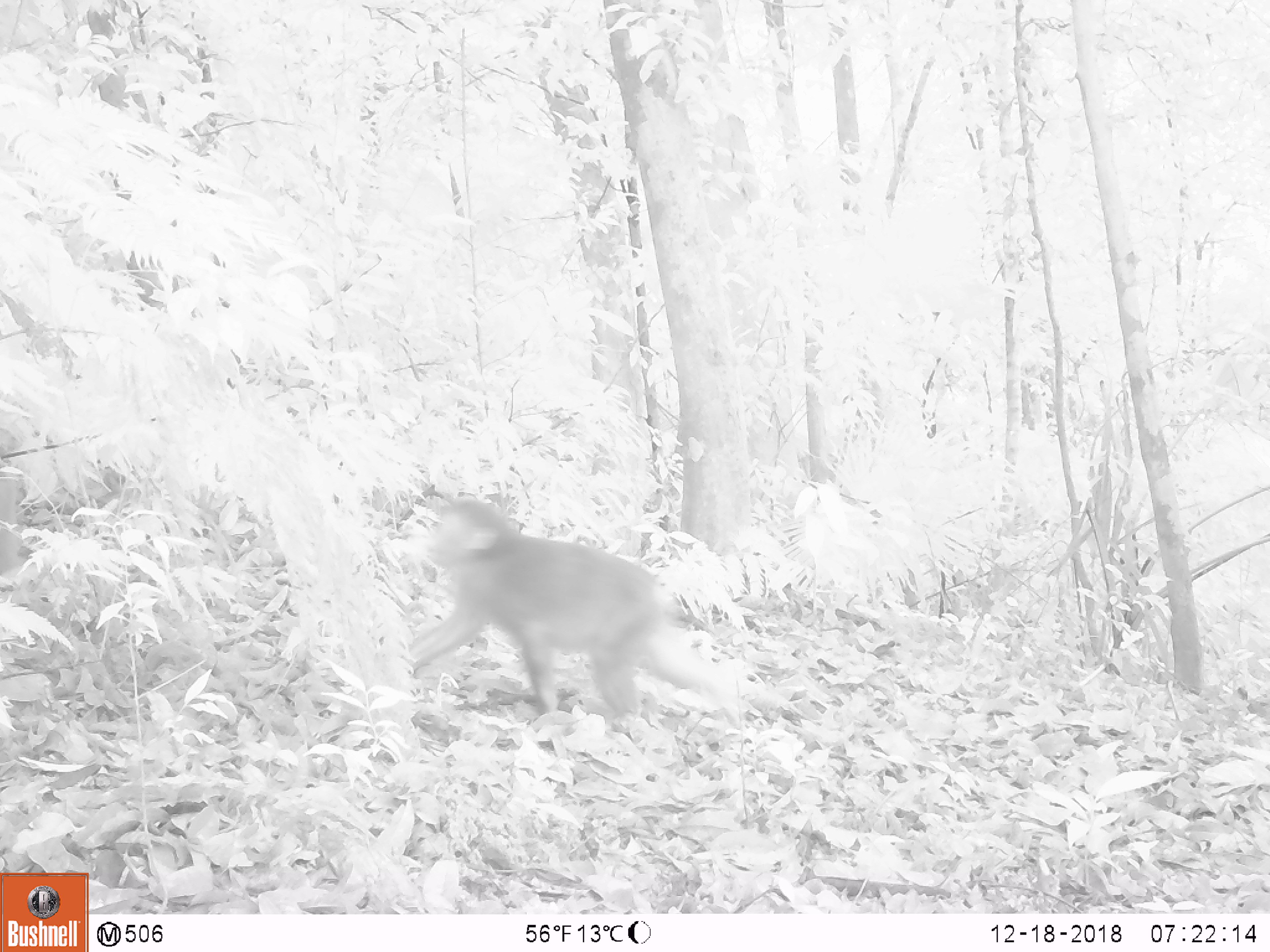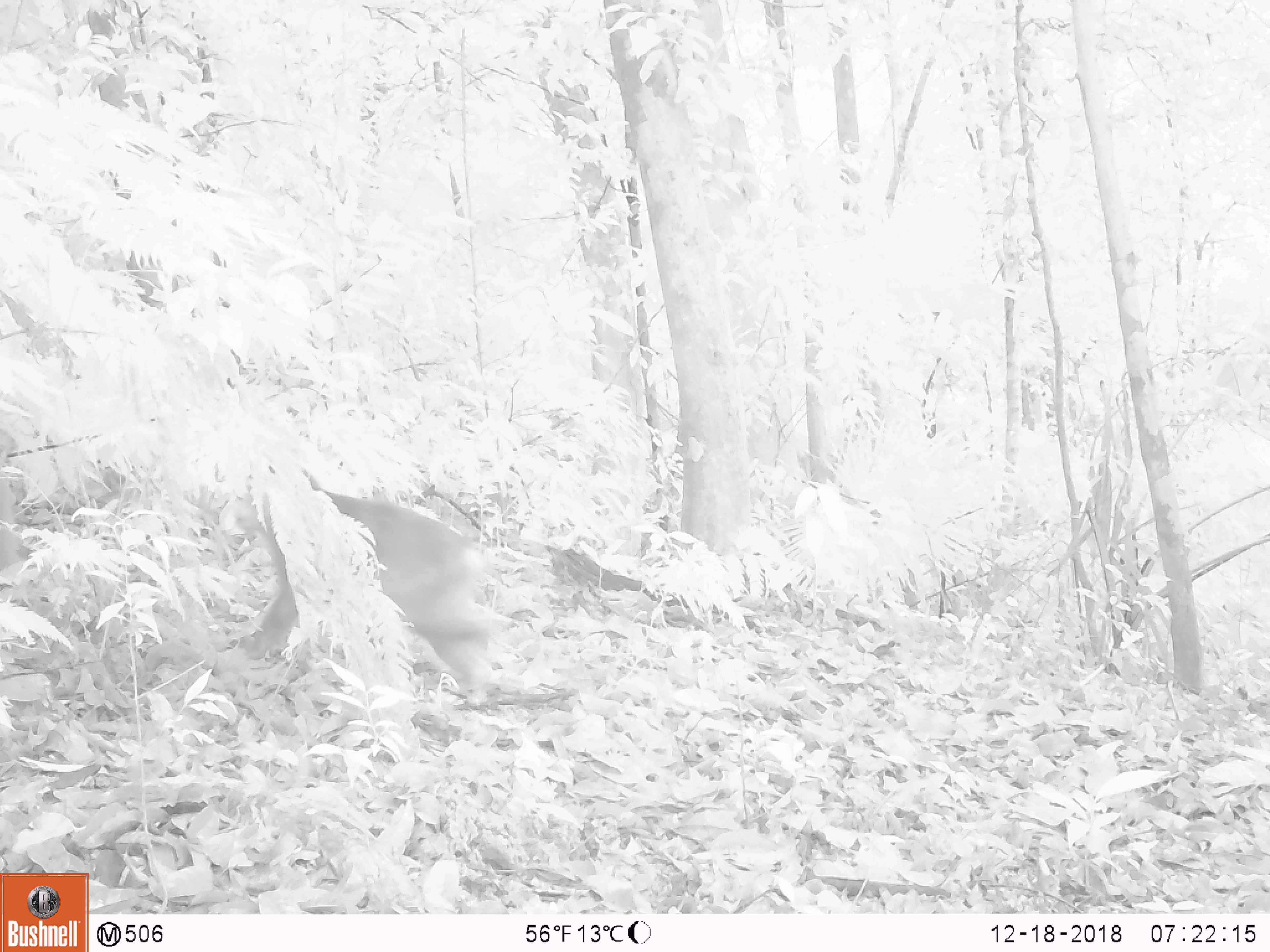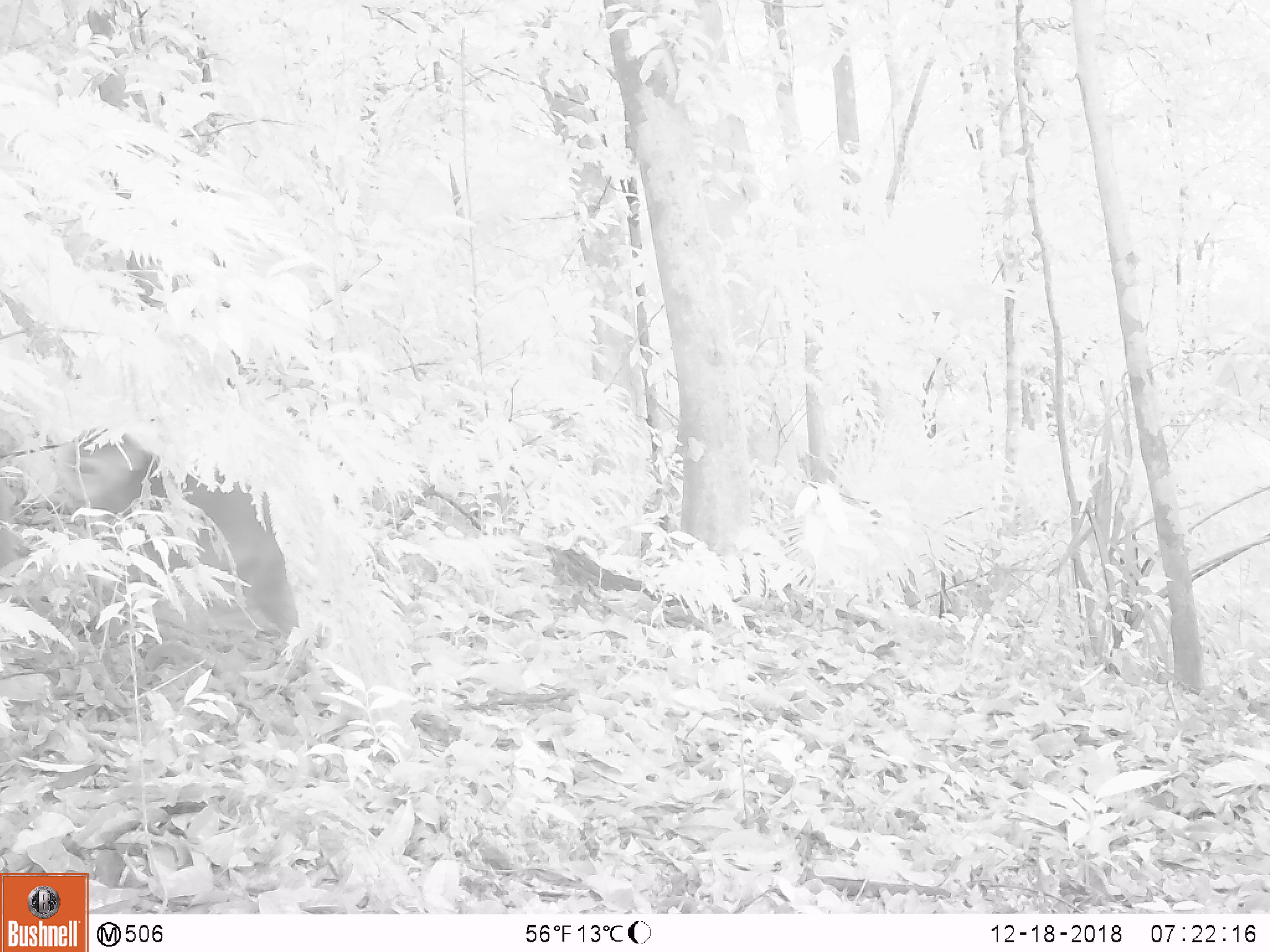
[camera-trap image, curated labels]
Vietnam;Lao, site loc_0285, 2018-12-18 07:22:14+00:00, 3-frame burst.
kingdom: Animalia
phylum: Chordata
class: Mammalia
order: Primates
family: Cercopithecidae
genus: Macaca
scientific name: Macaca arctoides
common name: stump-tailed macaque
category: stump tailed macaque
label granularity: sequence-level